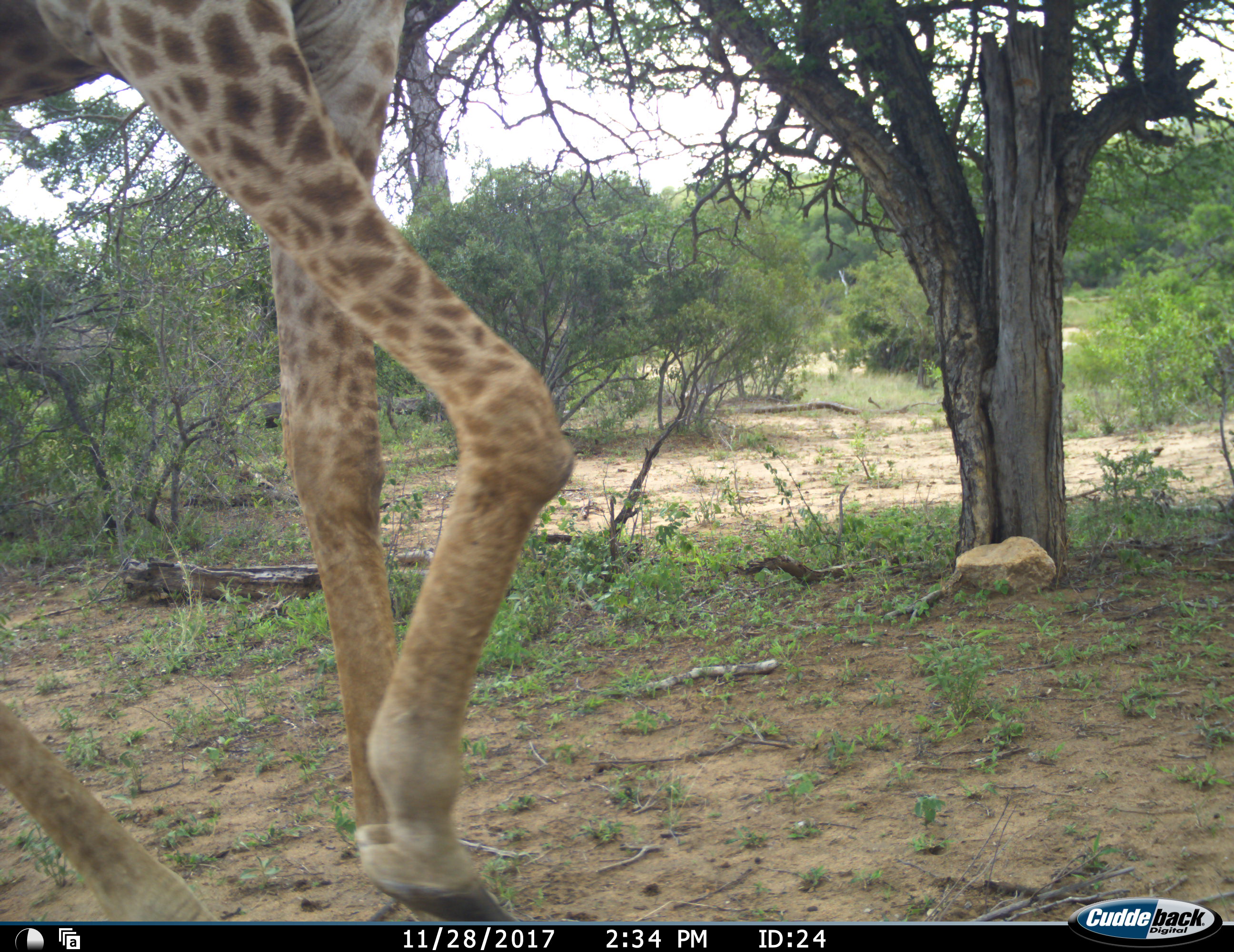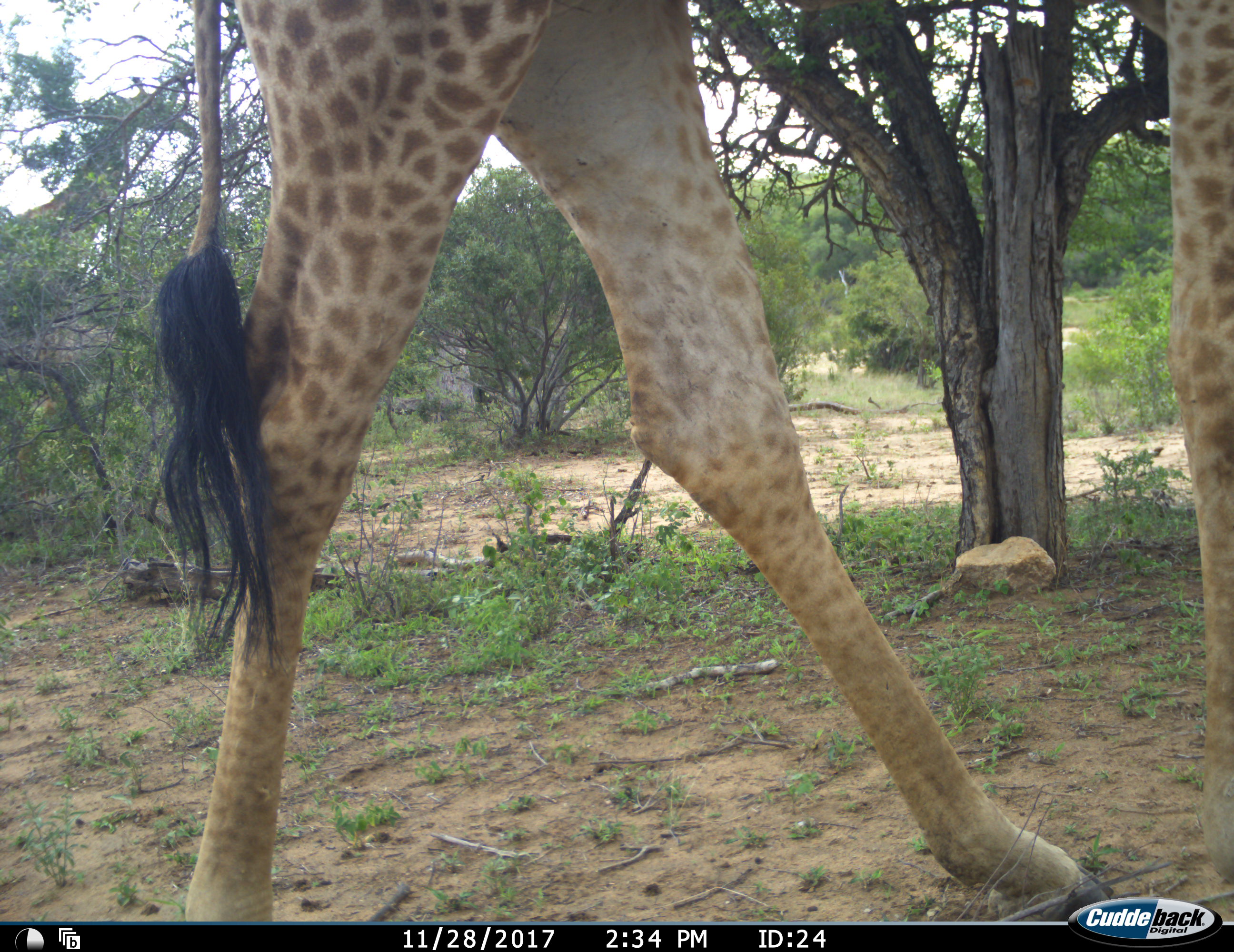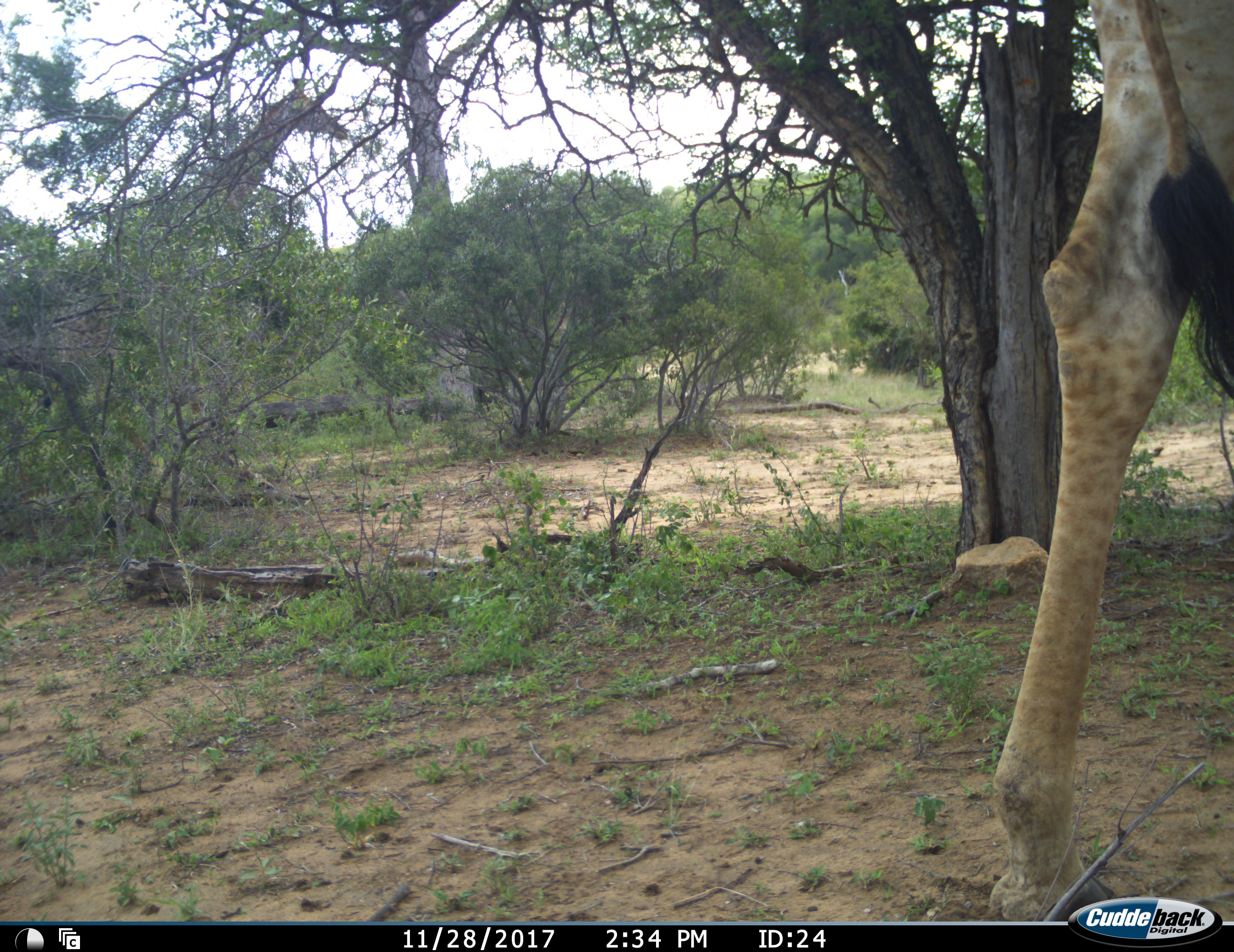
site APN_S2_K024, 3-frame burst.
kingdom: Animalia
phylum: Chordata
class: Mammalia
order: Artiodactyla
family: Giraffidae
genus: Giraffa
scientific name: Giraffa camelopardalis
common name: giraffe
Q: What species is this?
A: Giraffe (Giraffa camelopardalis).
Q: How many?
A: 1.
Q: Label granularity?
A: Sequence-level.